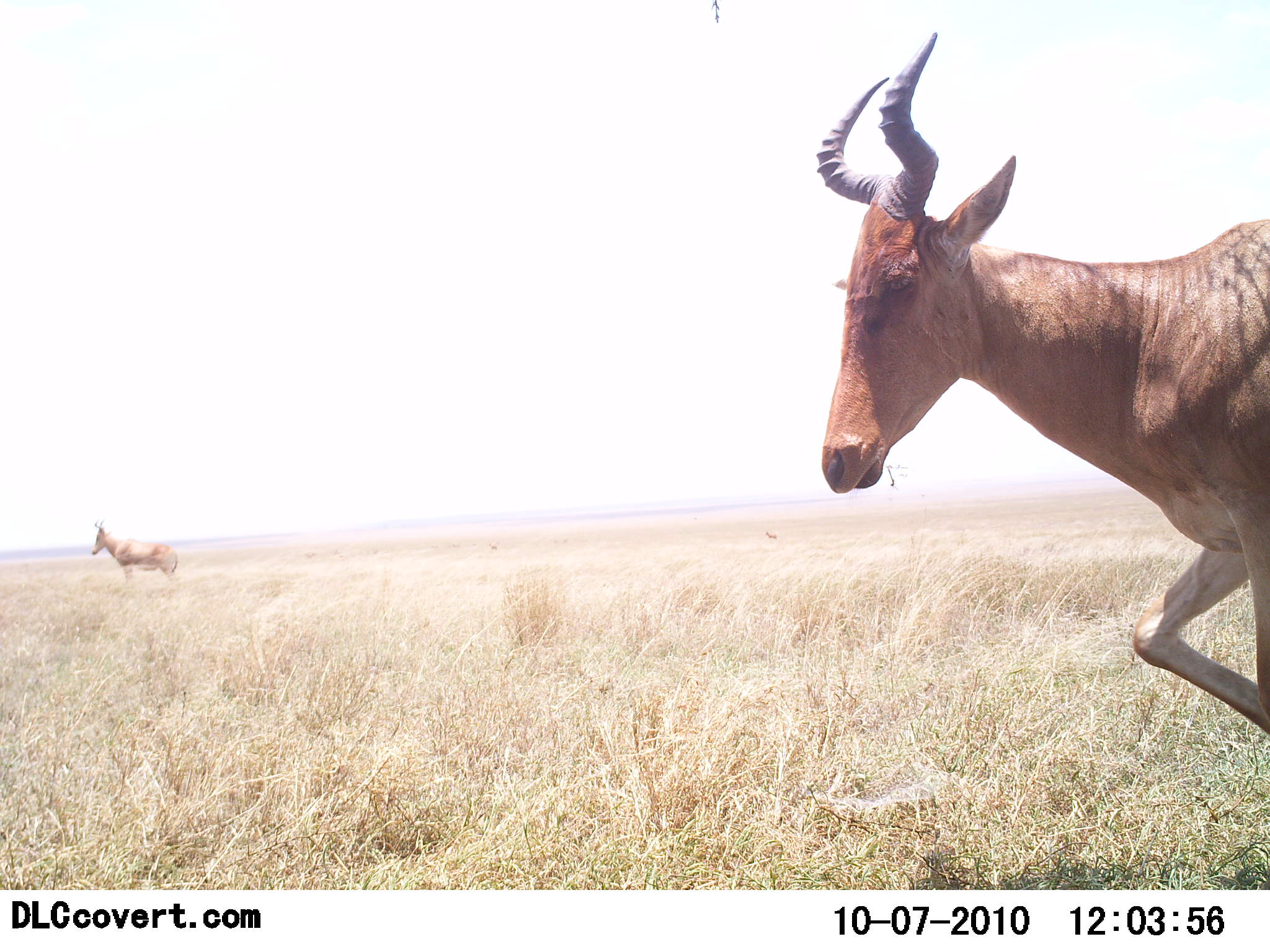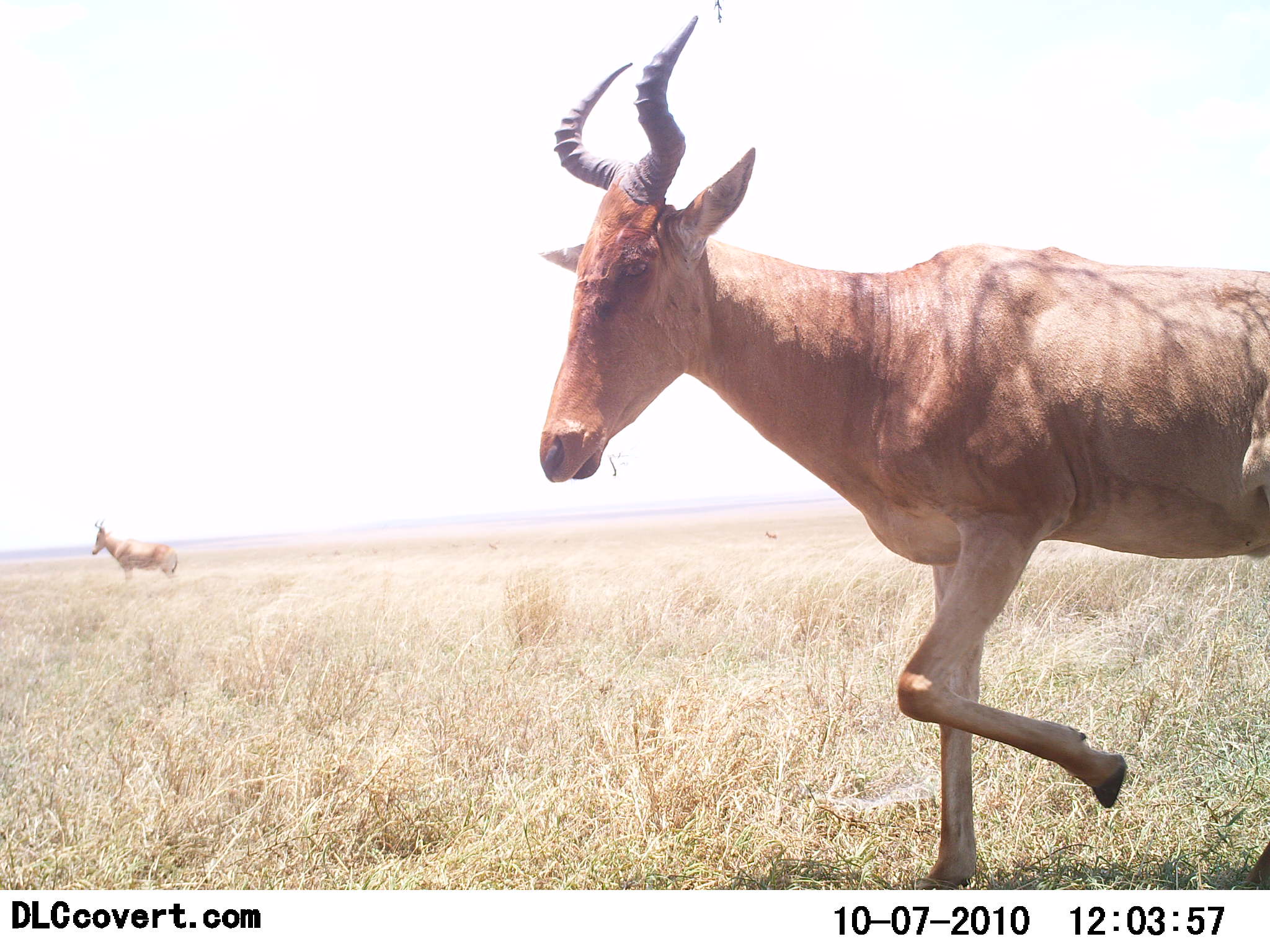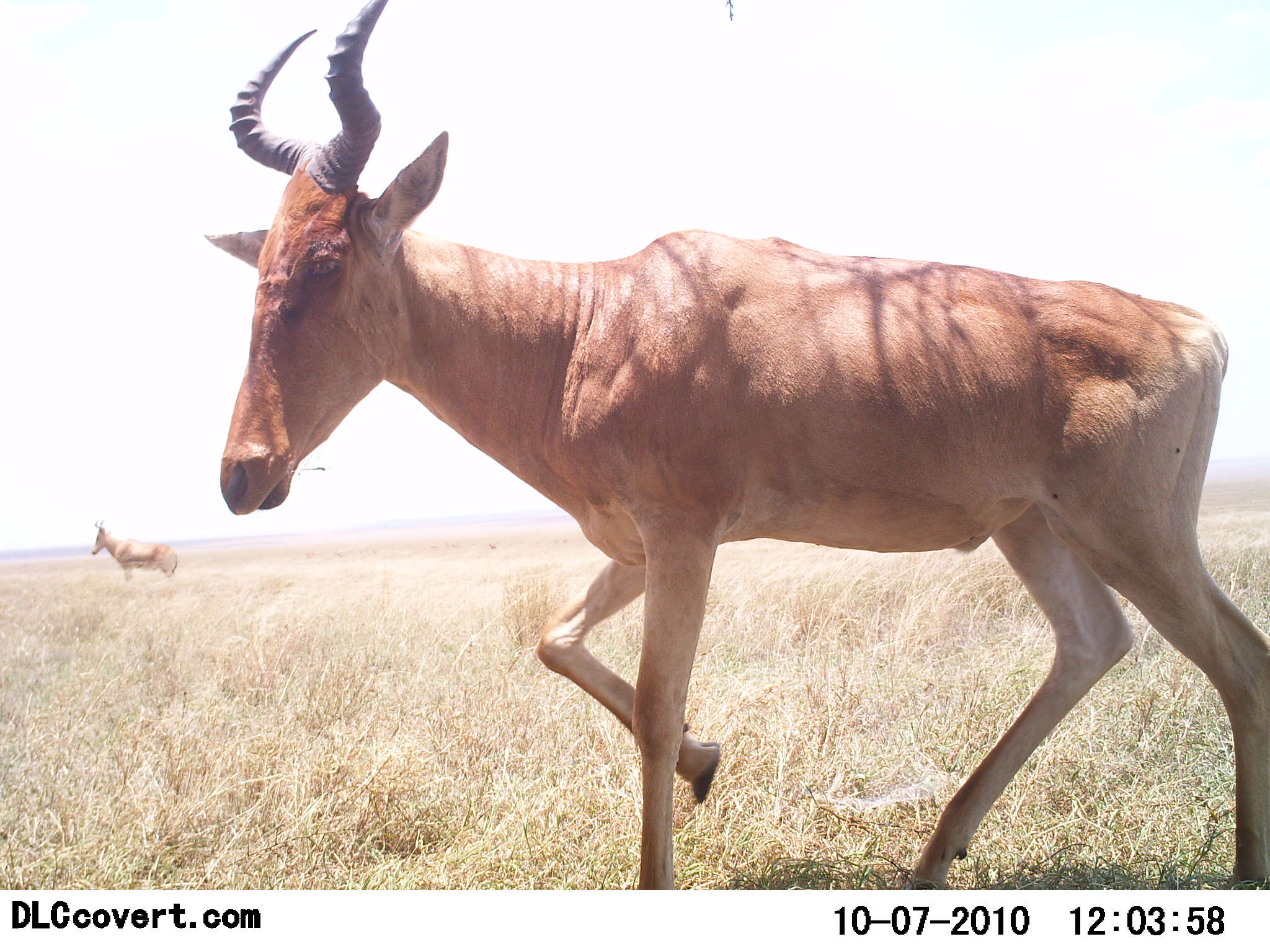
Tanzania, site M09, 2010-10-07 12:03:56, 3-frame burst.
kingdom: Animalia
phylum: Chordata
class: Mammalia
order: Artiodactyla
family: Bovidae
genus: Alcelaphus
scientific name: Alcelaphus buselaphus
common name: hartebeest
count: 2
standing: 44%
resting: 0%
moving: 94%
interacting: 0%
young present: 0%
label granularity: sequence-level